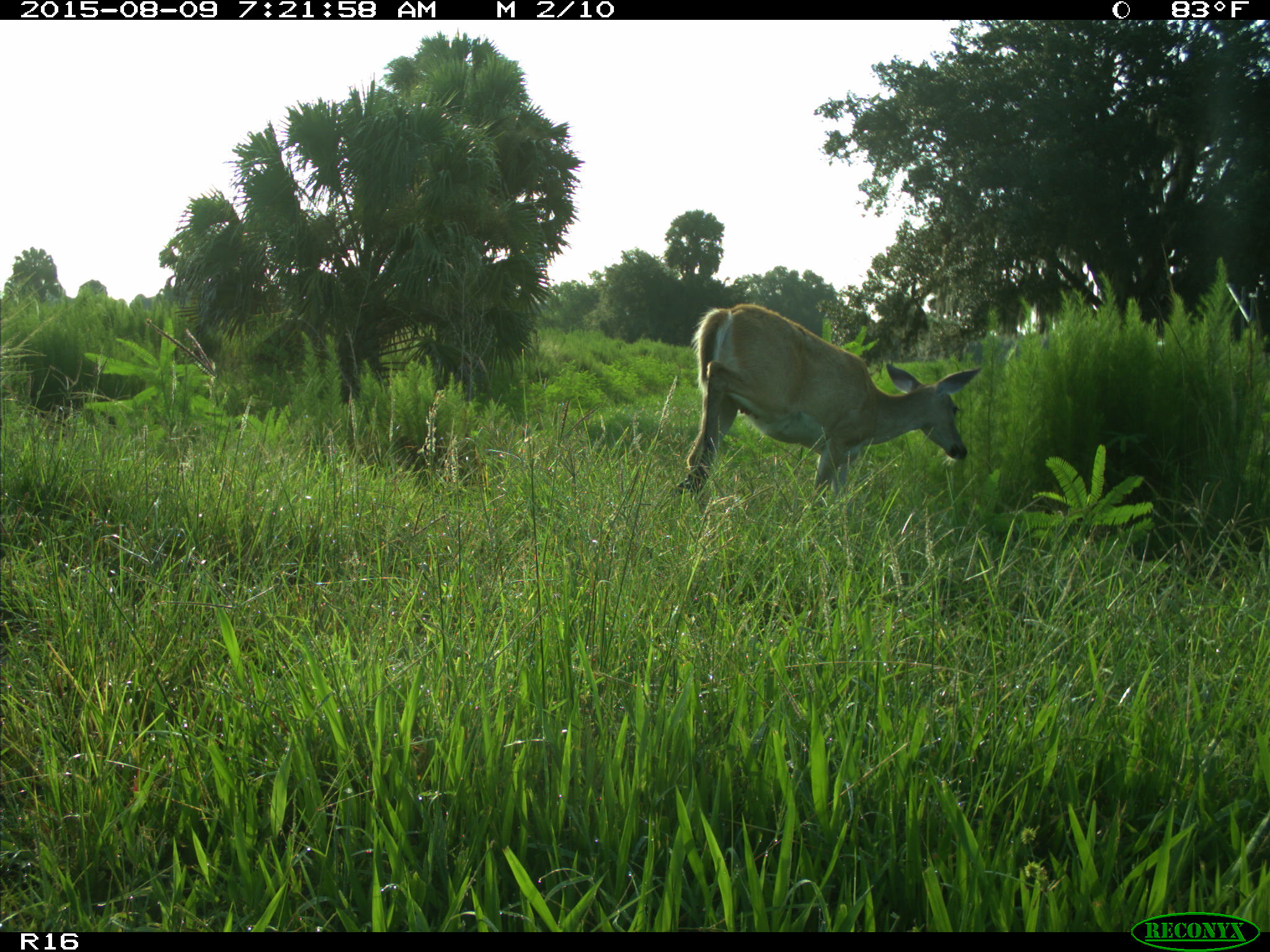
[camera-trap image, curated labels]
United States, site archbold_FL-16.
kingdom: Animalia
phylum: Chordata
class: Mammalia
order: Artiodactyla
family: Cervidae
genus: Odocoileus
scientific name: Odocoileus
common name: deer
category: unidentified deer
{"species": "unidentified deer (deer) (Odocoileus)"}